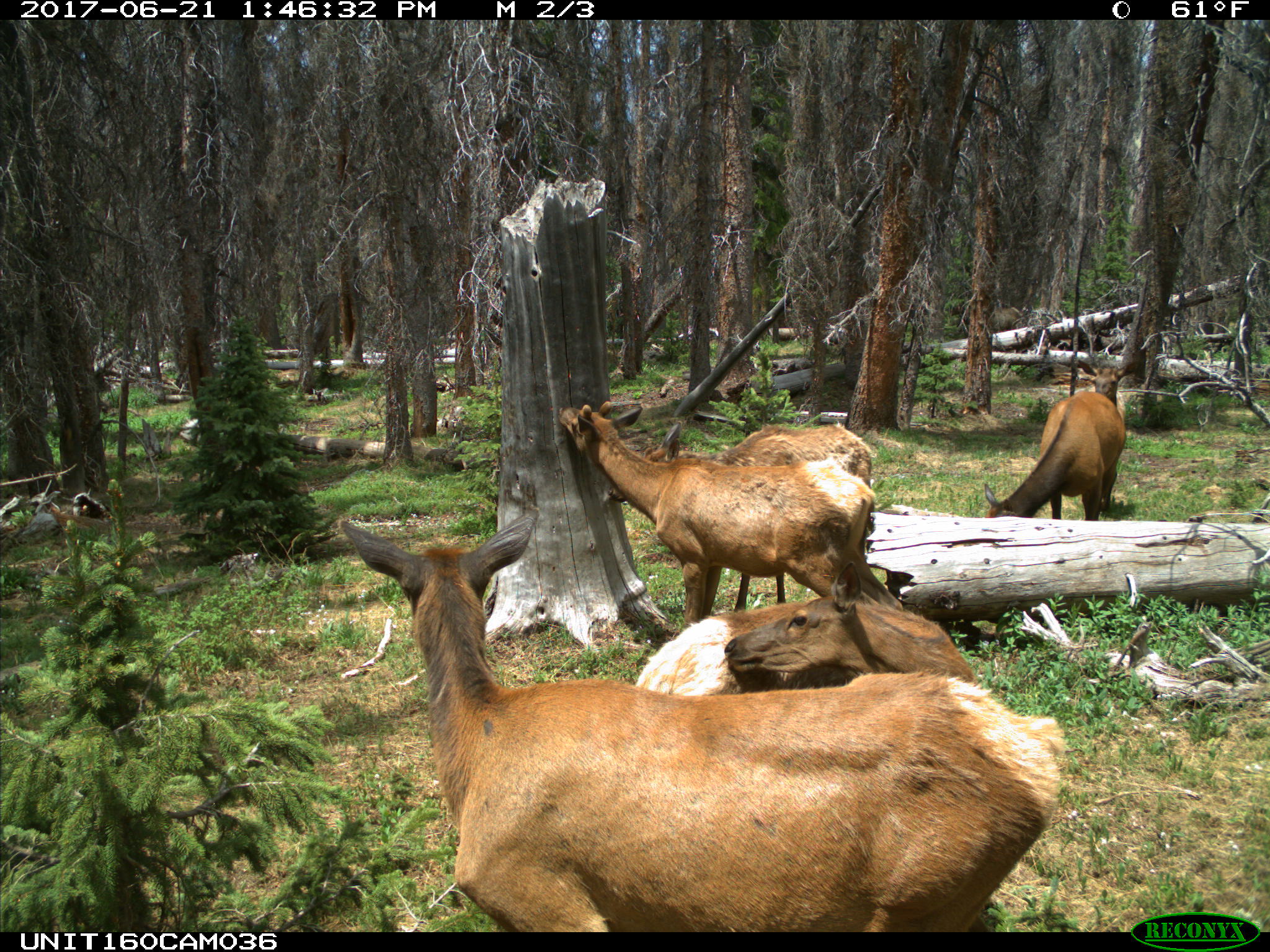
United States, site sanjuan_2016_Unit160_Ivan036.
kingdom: Animalia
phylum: Chordata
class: Mammalia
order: Artiodactyla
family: Cervidae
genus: Cervus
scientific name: Cervus elaphus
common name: red deer